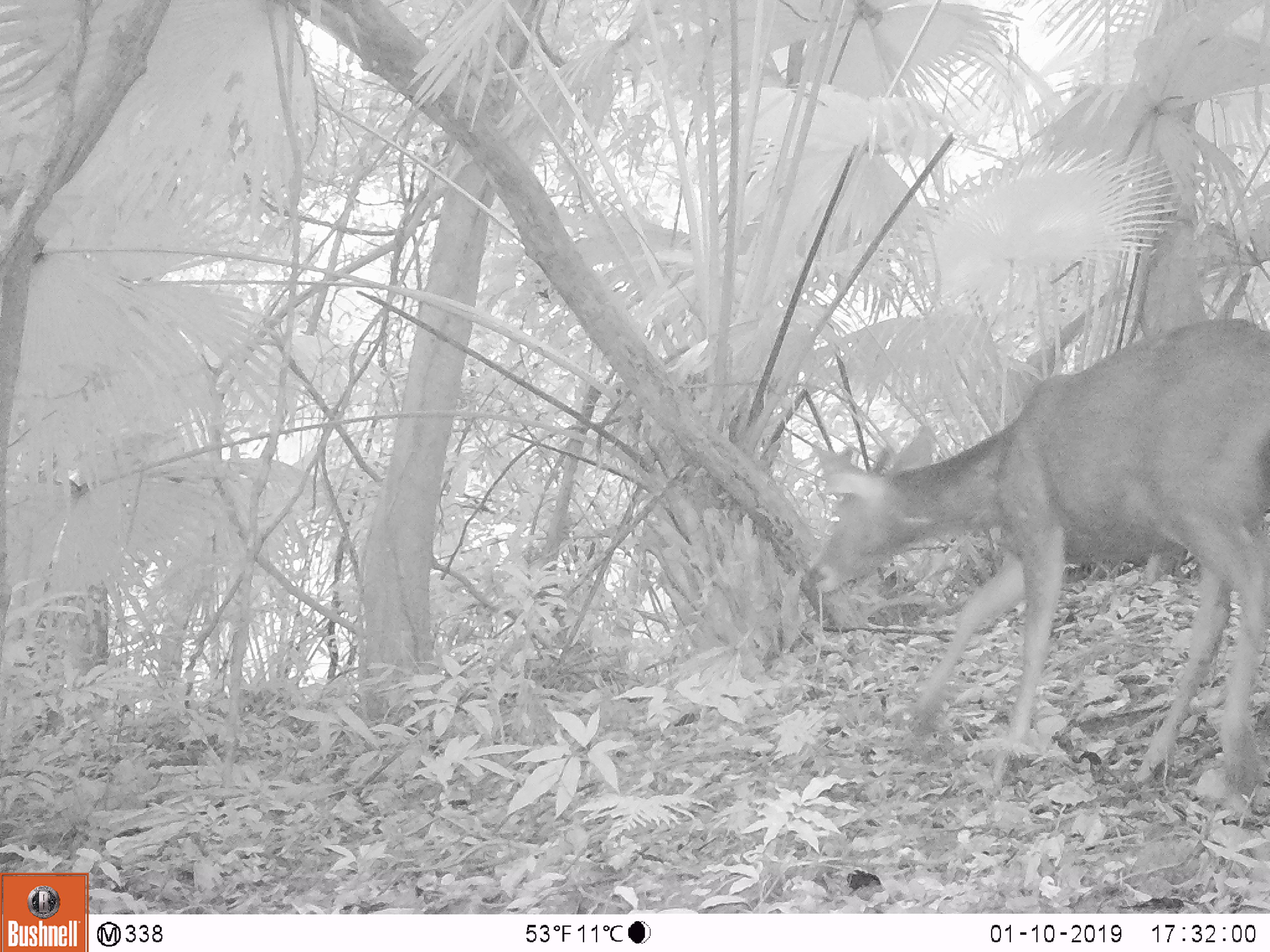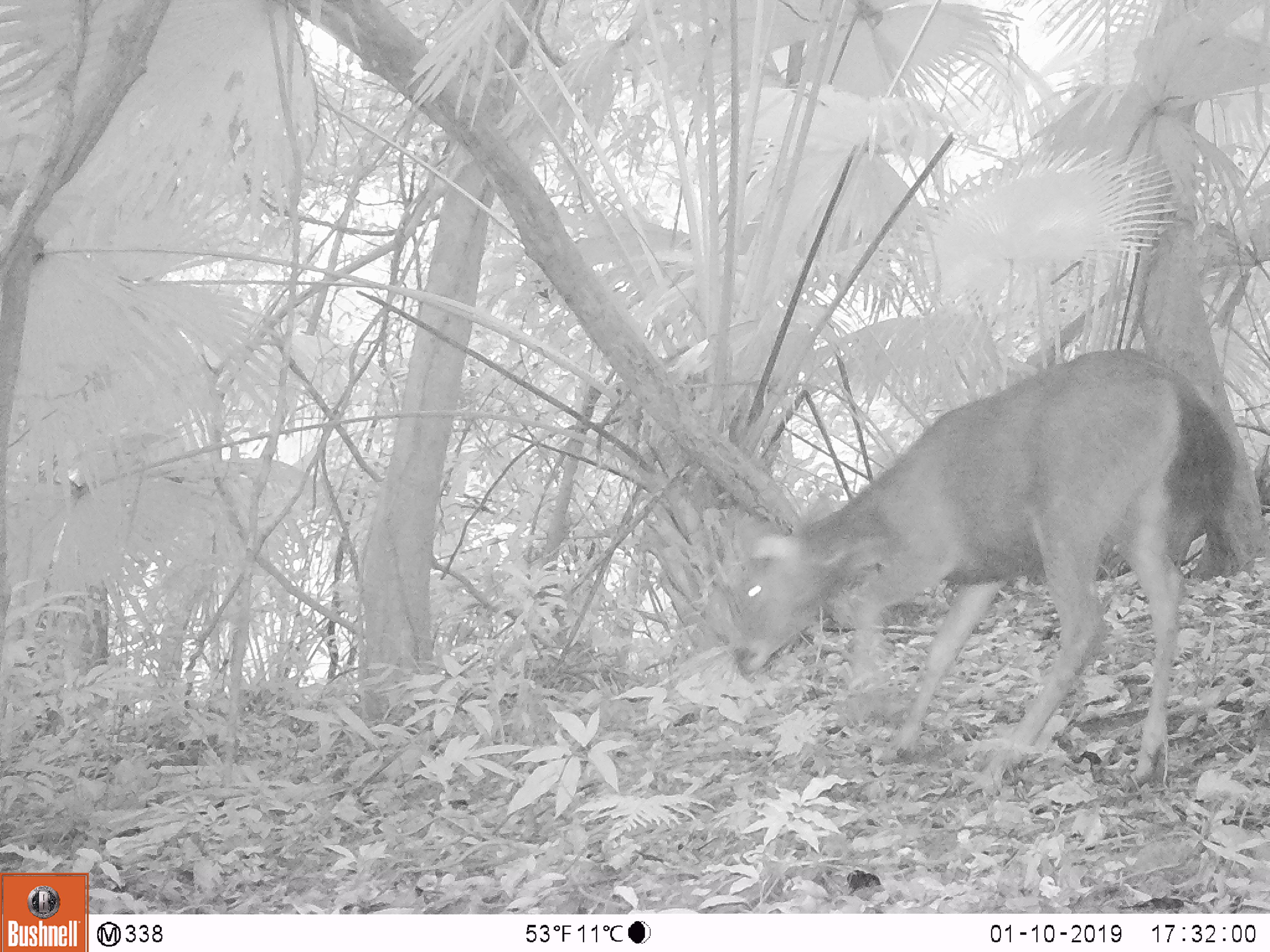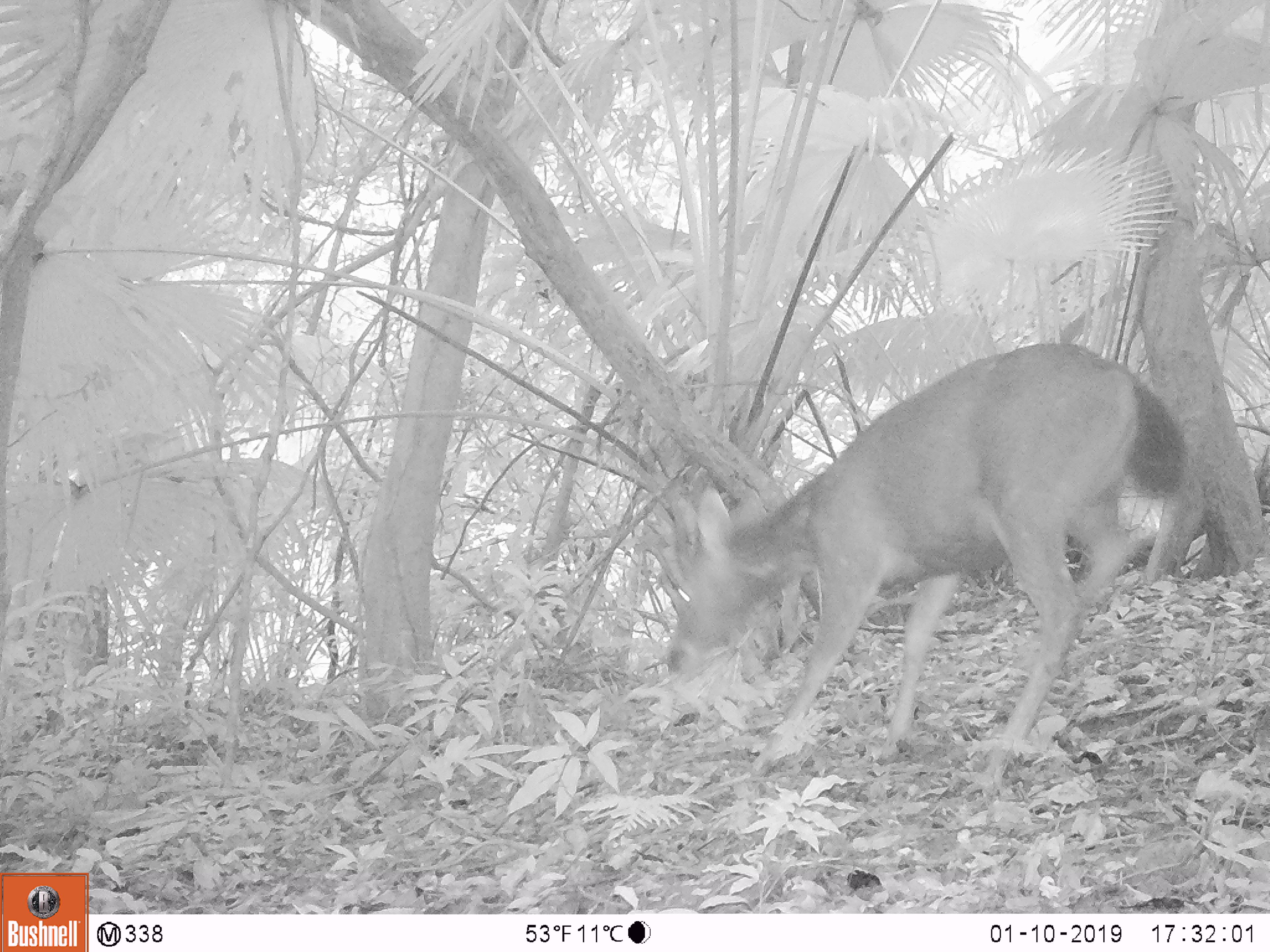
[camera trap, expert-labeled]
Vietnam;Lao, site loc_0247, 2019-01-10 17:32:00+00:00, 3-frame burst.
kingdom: Animalia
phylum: Chordata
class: Mammalia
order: Artiodactyla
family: Cervidae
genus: Rusa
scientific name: Rusa unicolor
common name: sambar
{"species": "sambar (Rusa unicolor)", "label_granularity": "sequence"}